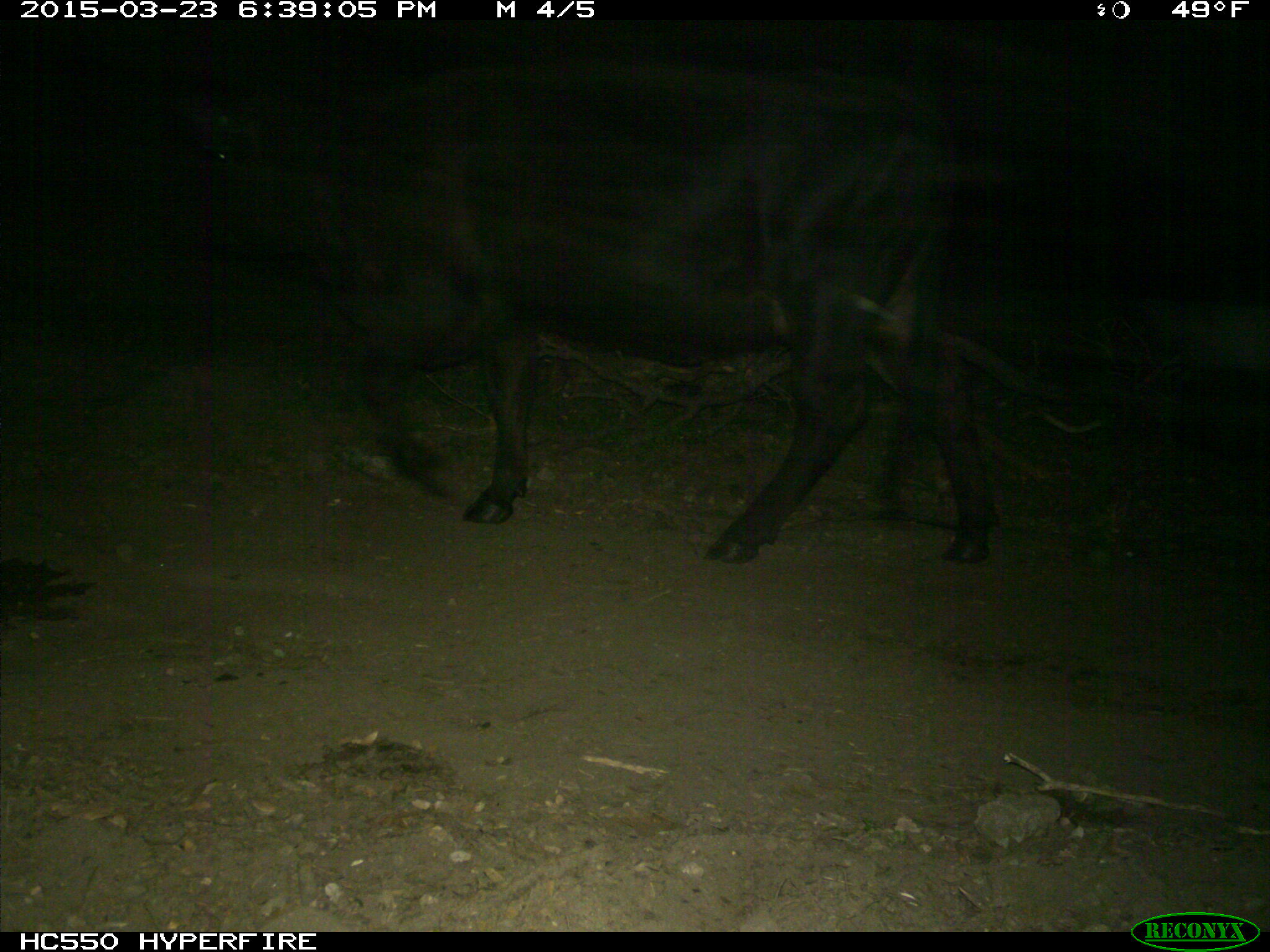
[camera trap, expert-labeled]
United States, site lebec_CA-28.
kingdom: Animalia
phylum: Chordata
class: Mammalia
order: Artiodactyla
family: Bovidae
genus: Bos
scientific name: Bos taurus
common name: domestic cow